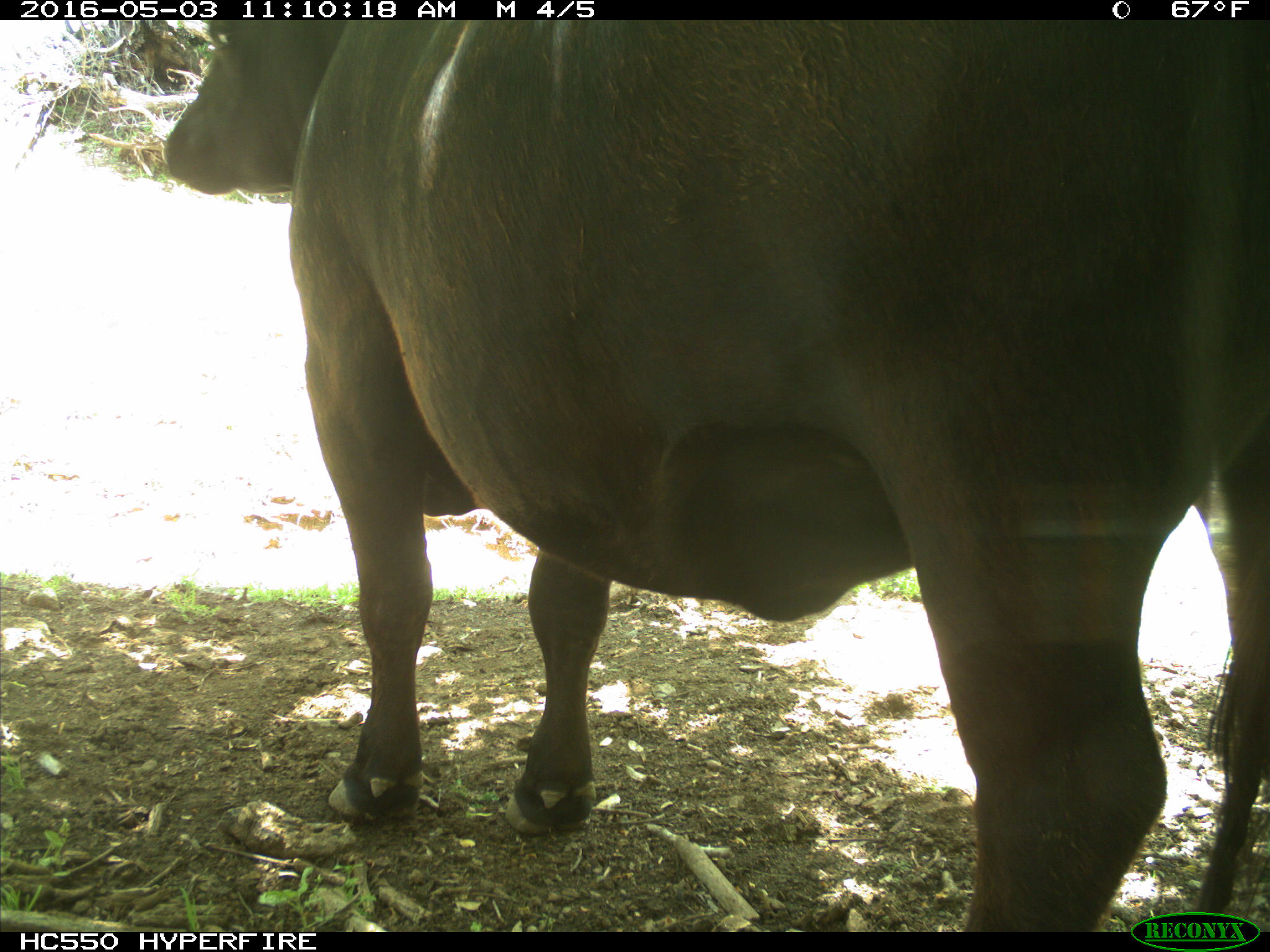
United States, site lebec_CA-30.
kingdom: Animalia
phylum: Chordata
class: Mammalia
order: Artiodactyla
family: Bovidae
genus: Bos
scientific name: Bos taurus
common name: domestic cow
Bos taurus (domestic cow).